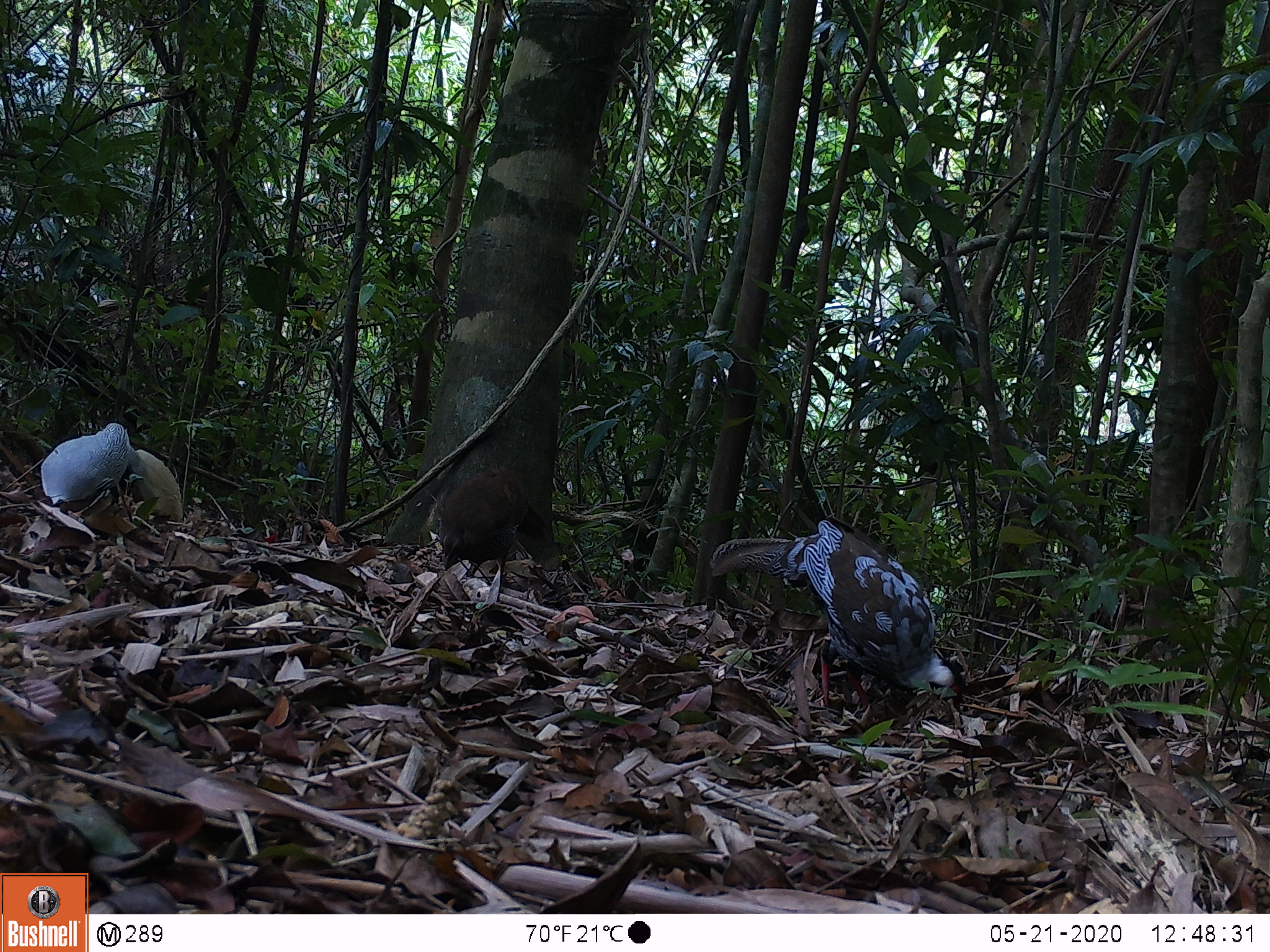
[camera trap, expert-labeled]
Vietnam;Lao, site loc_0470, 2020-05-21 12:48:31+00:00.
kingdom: Animalia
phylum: Chordata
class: Aves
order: Galliformes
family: Phasianidae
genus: Lophura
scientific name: Lophura nycthemera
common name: silver pheasant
Silver pheasant (Lophura nycthemera). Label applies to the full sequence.